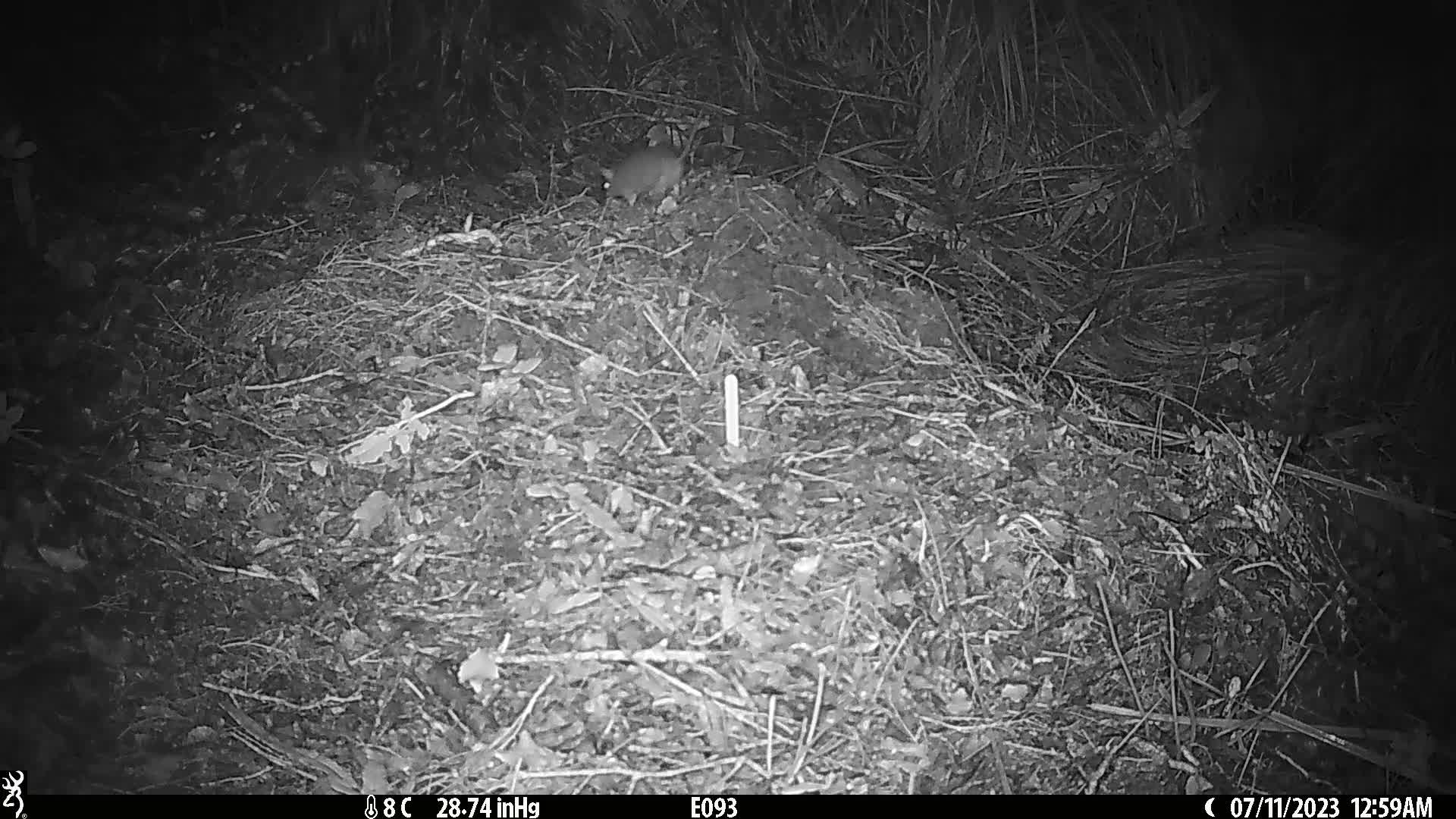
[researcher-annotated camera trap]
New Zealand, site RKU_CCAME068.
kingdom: Animalia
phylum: Chordata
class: Mammalia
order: Rodentia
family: Muridae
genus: Rattus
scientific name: Rattus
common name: rat